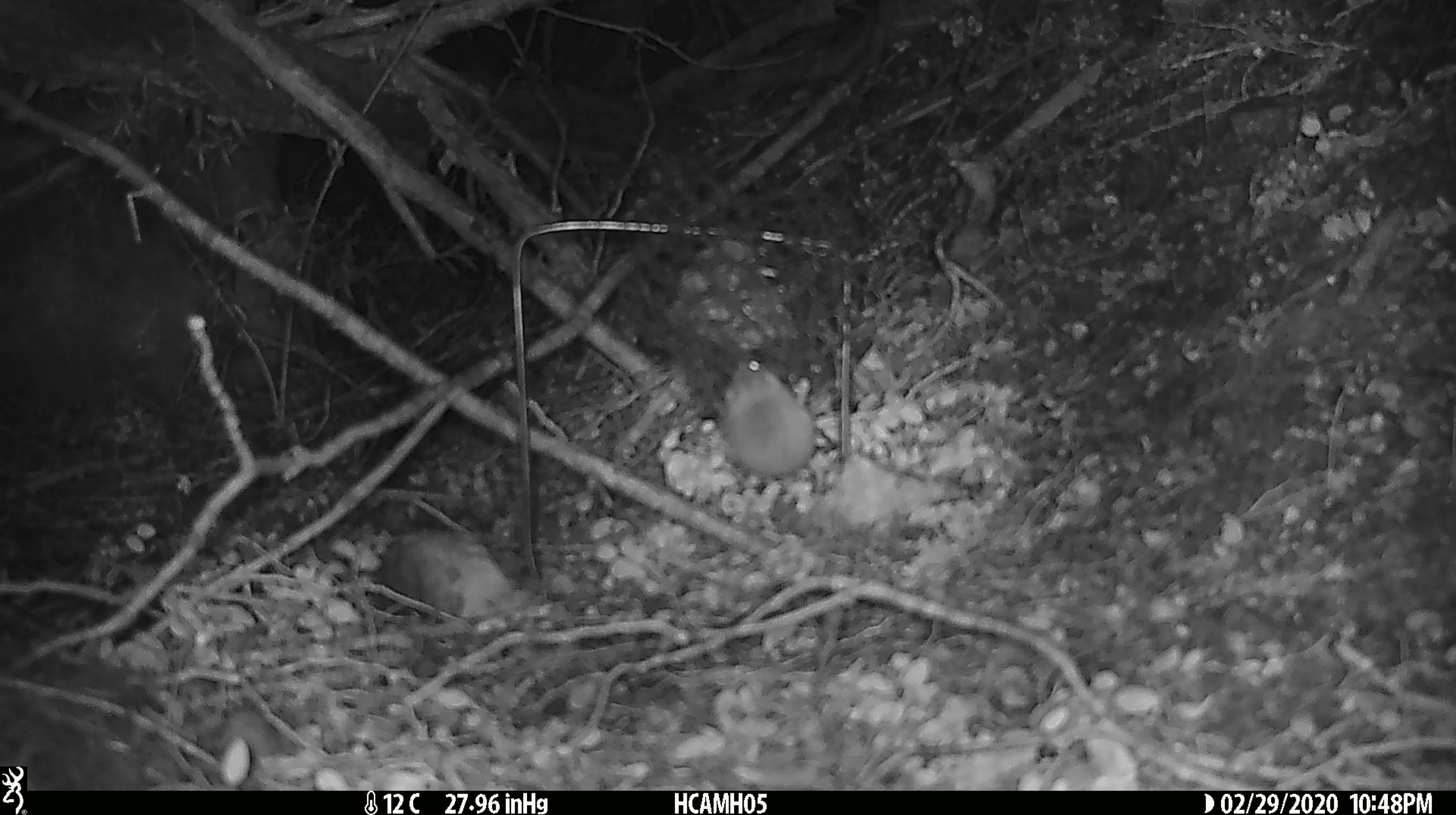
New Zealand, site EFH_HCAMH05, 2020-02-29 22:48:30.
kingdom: Animalia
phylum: Chordata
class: Mammalia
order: Rodentia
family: Muridae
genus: Mus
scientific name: Mus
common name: mouse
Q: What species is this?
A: Mouse (Mus).